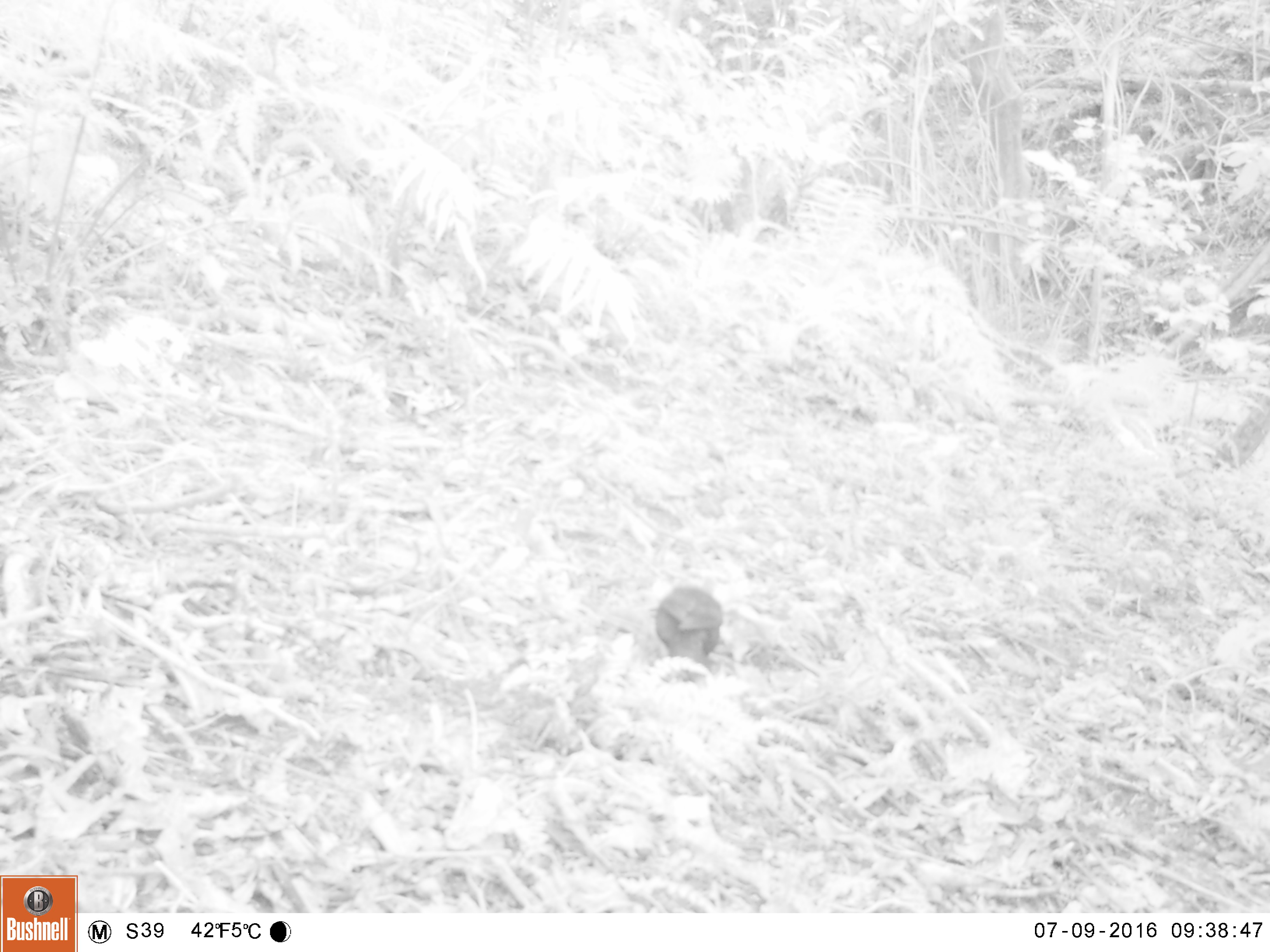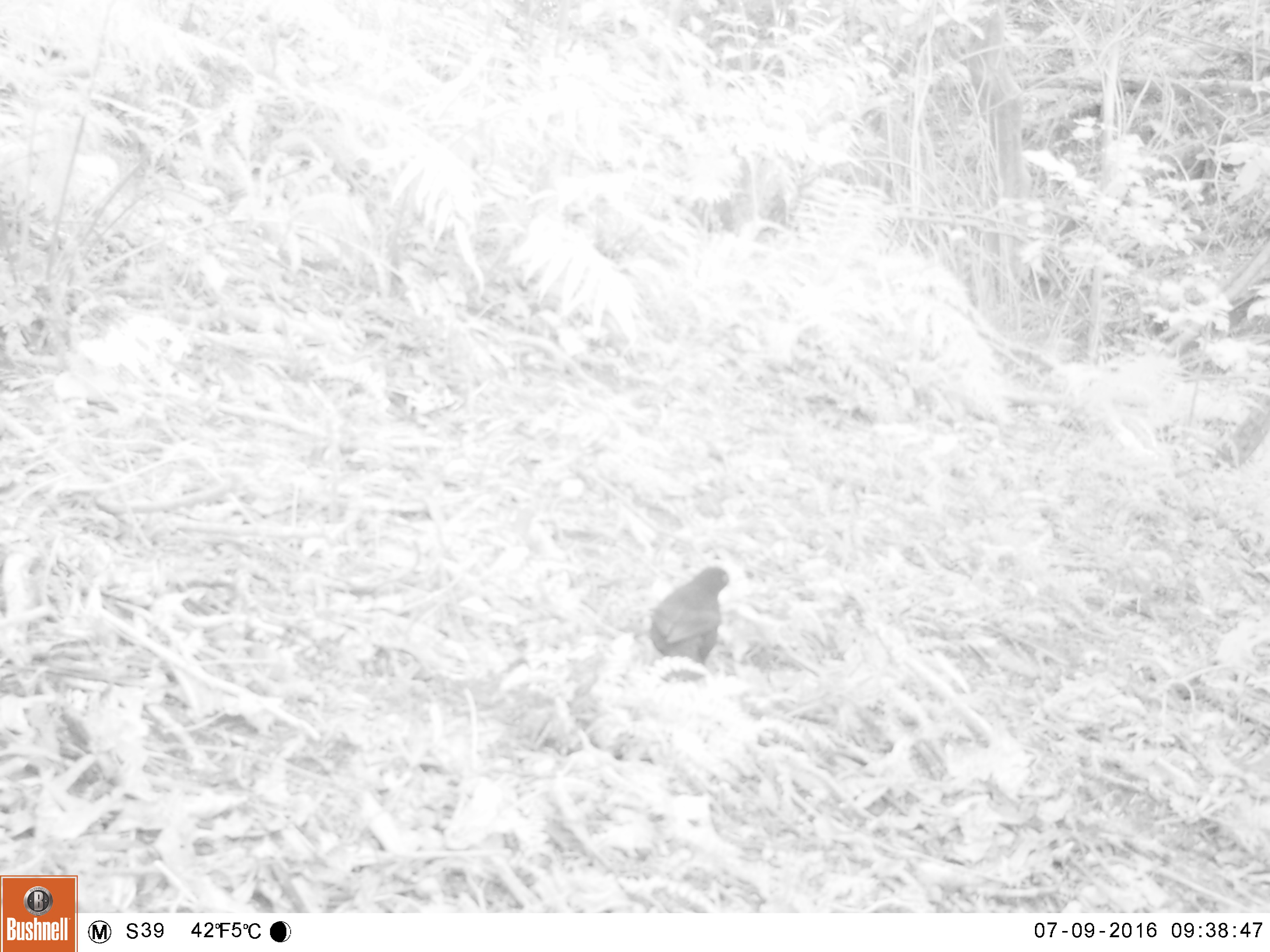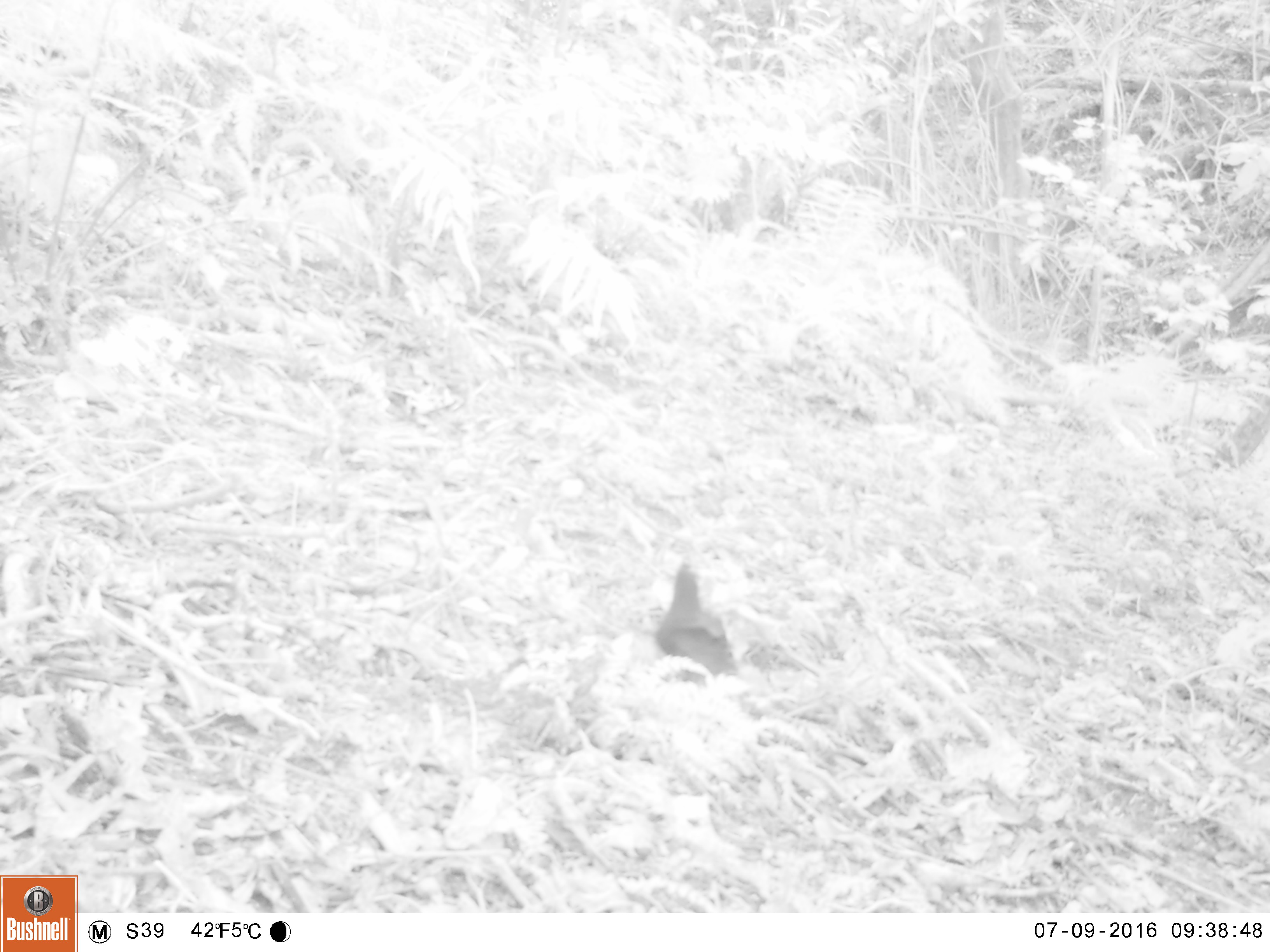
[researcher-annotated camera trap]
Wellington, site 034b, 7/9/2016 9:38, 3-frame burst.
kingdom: Animalia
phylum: Chordata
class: Aves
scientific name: Aves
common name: bird